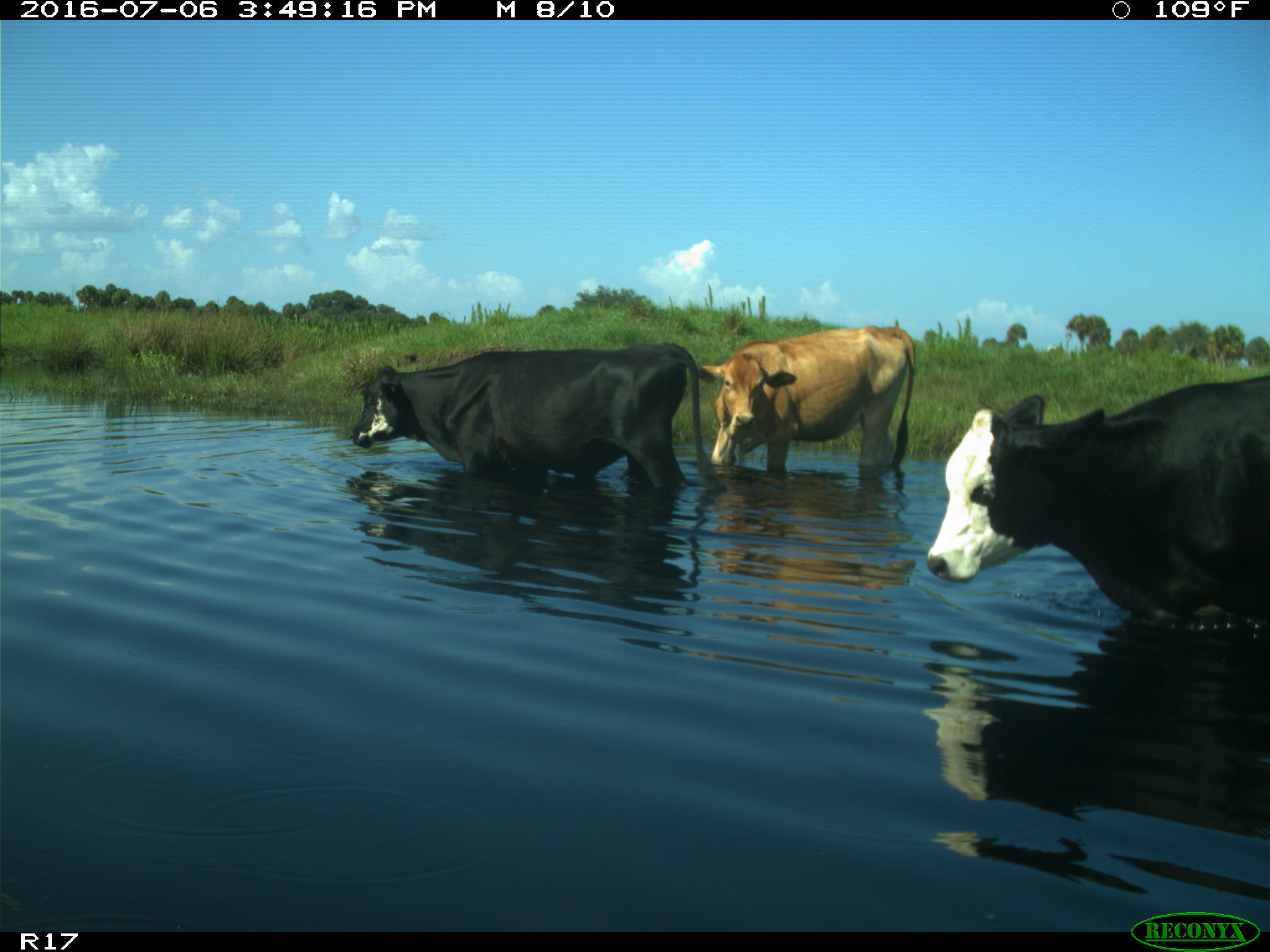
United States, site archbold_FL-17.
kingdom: Animalia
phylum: Chordata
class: Mammalia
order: Artiodactyla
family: Bovidae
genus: Bos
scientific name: Bos taurus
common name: domestic cow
Bos taurus (domestic cow).